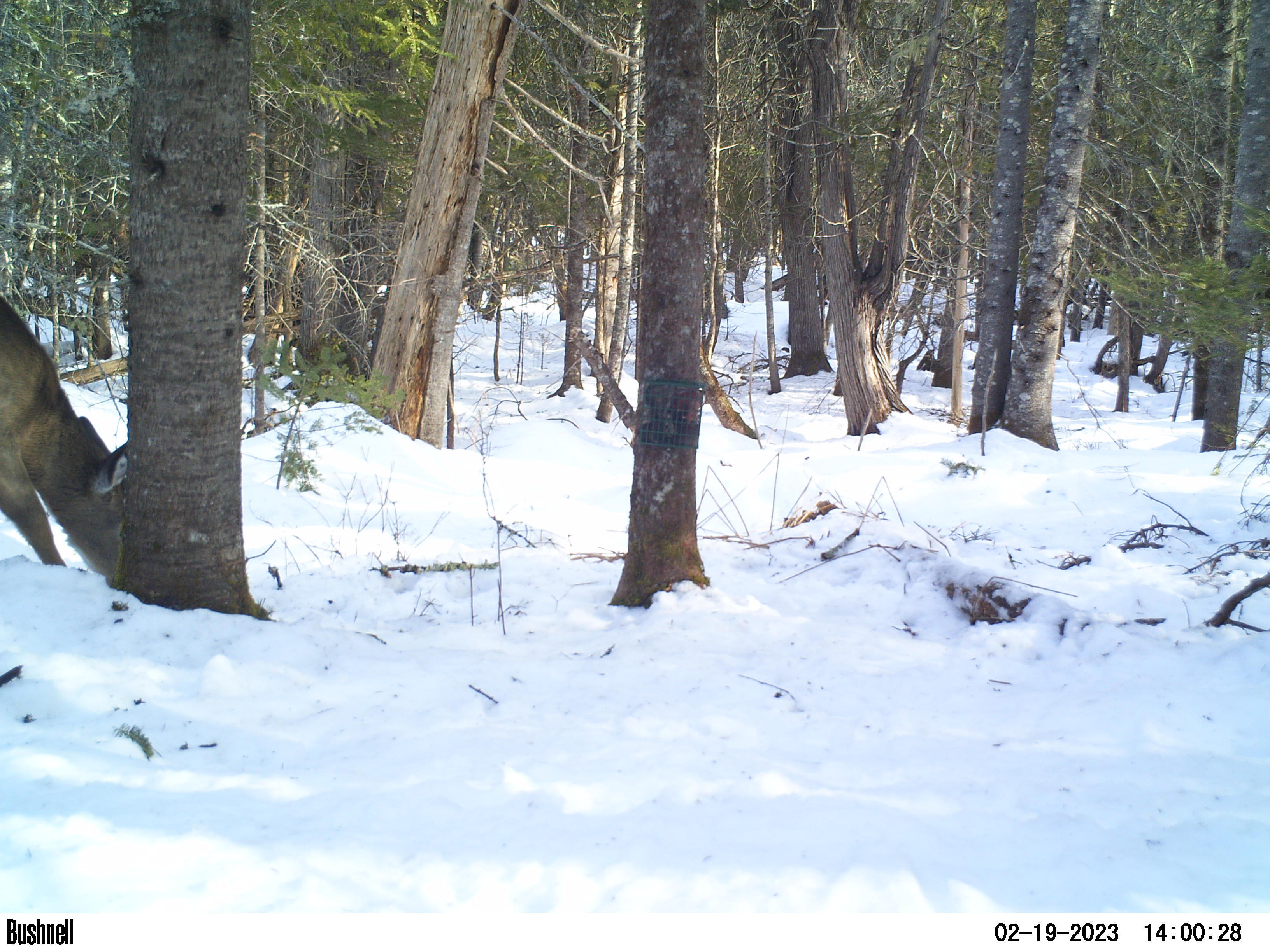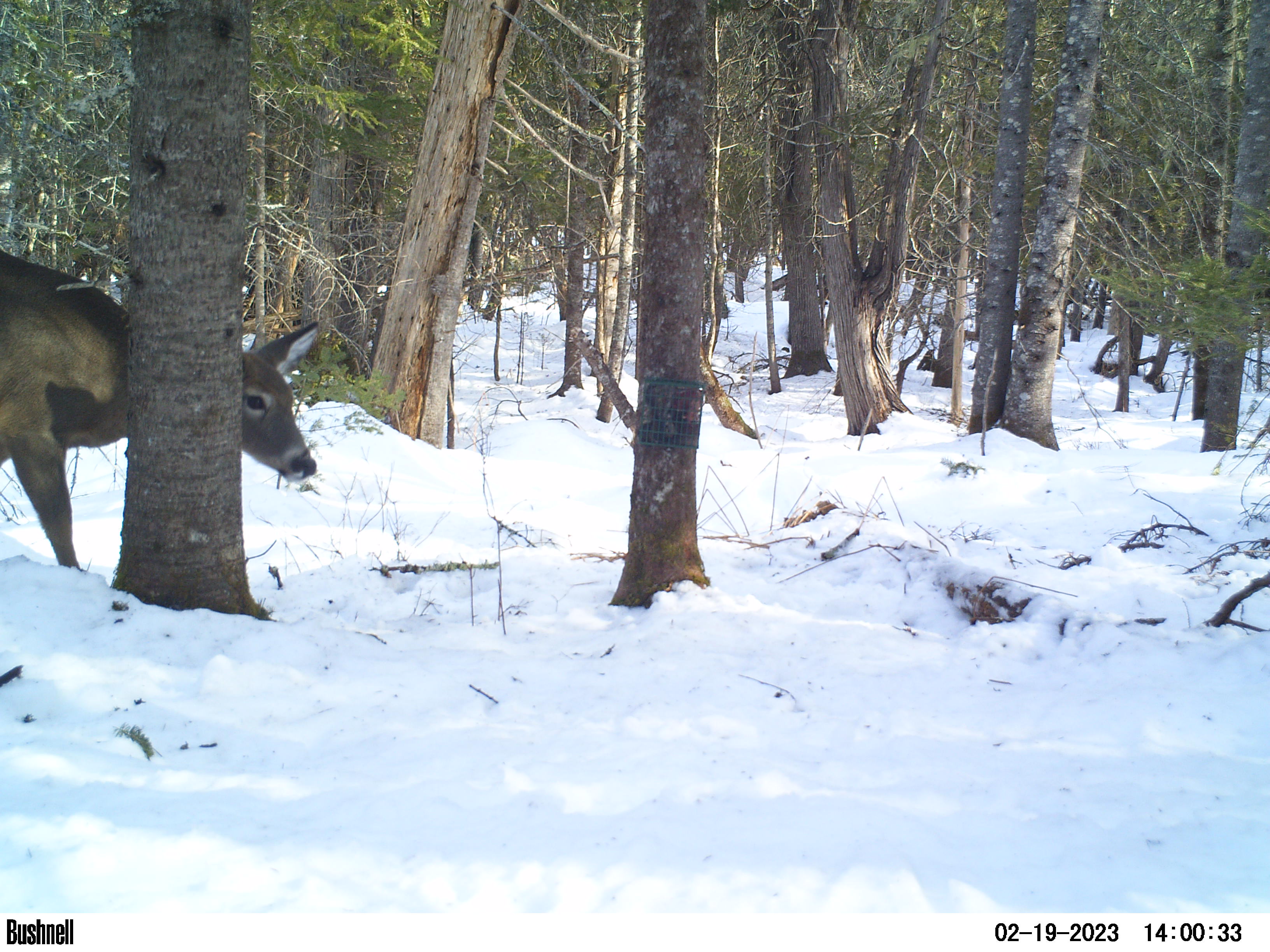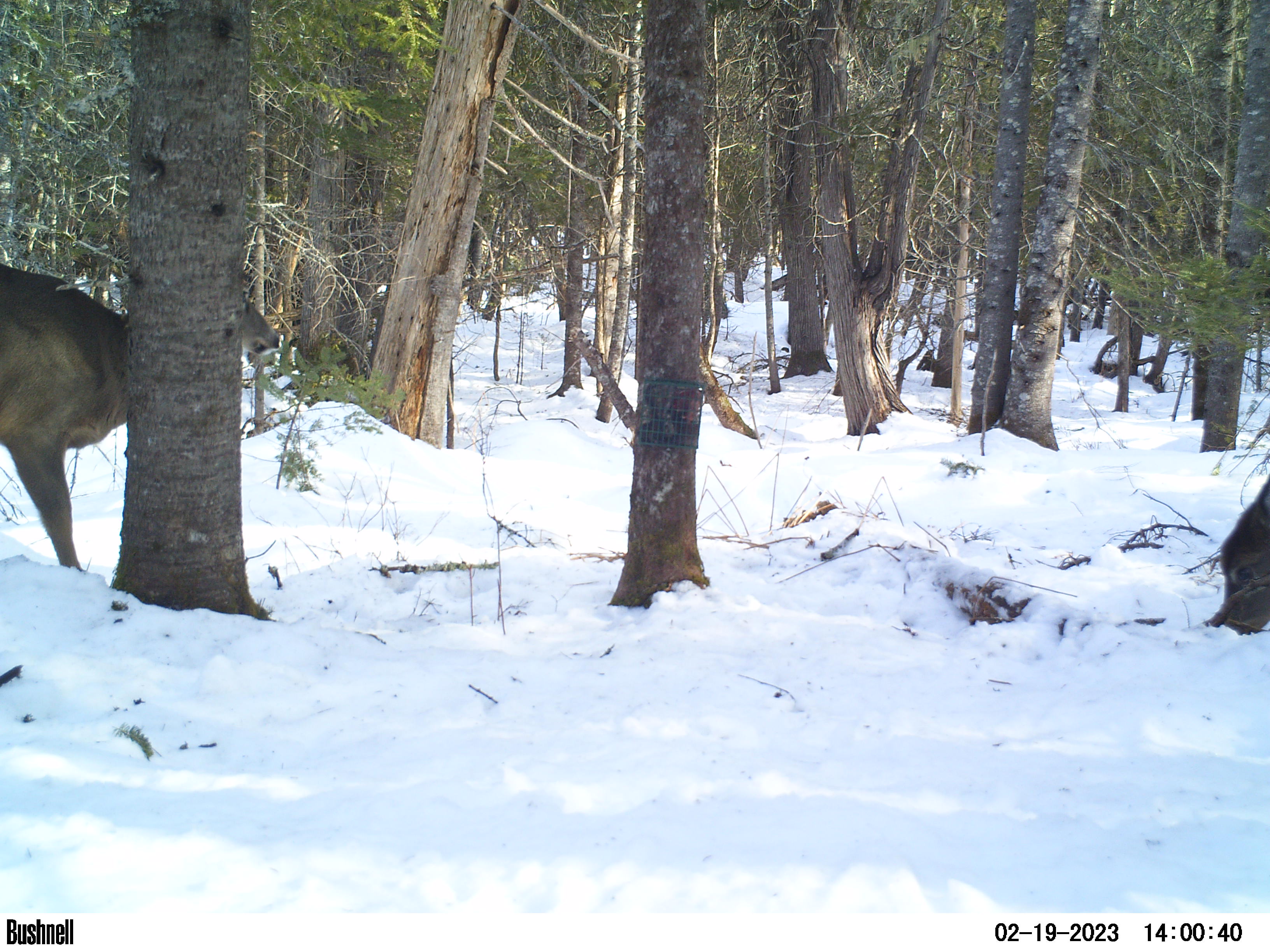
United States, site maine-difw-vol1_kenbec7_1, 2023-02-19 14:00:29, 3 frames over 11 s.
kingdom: Animalia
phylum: Chordata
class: Mammalia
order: Artiodactyla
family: Cervidae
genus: Odocoileus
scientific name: Odocoileus virginianus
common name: white-tailed deer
White-tailed deer (Odocoileus virginianus).